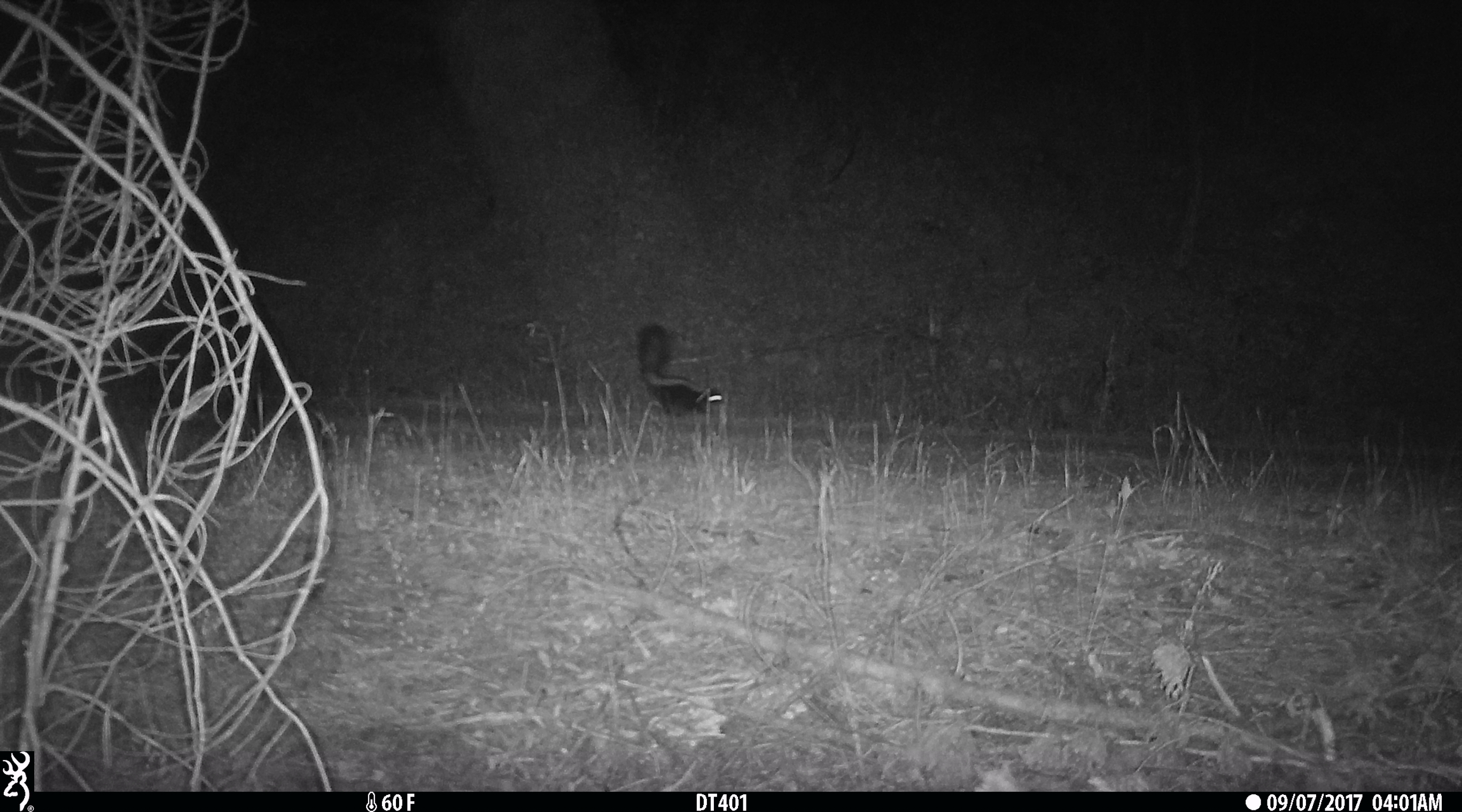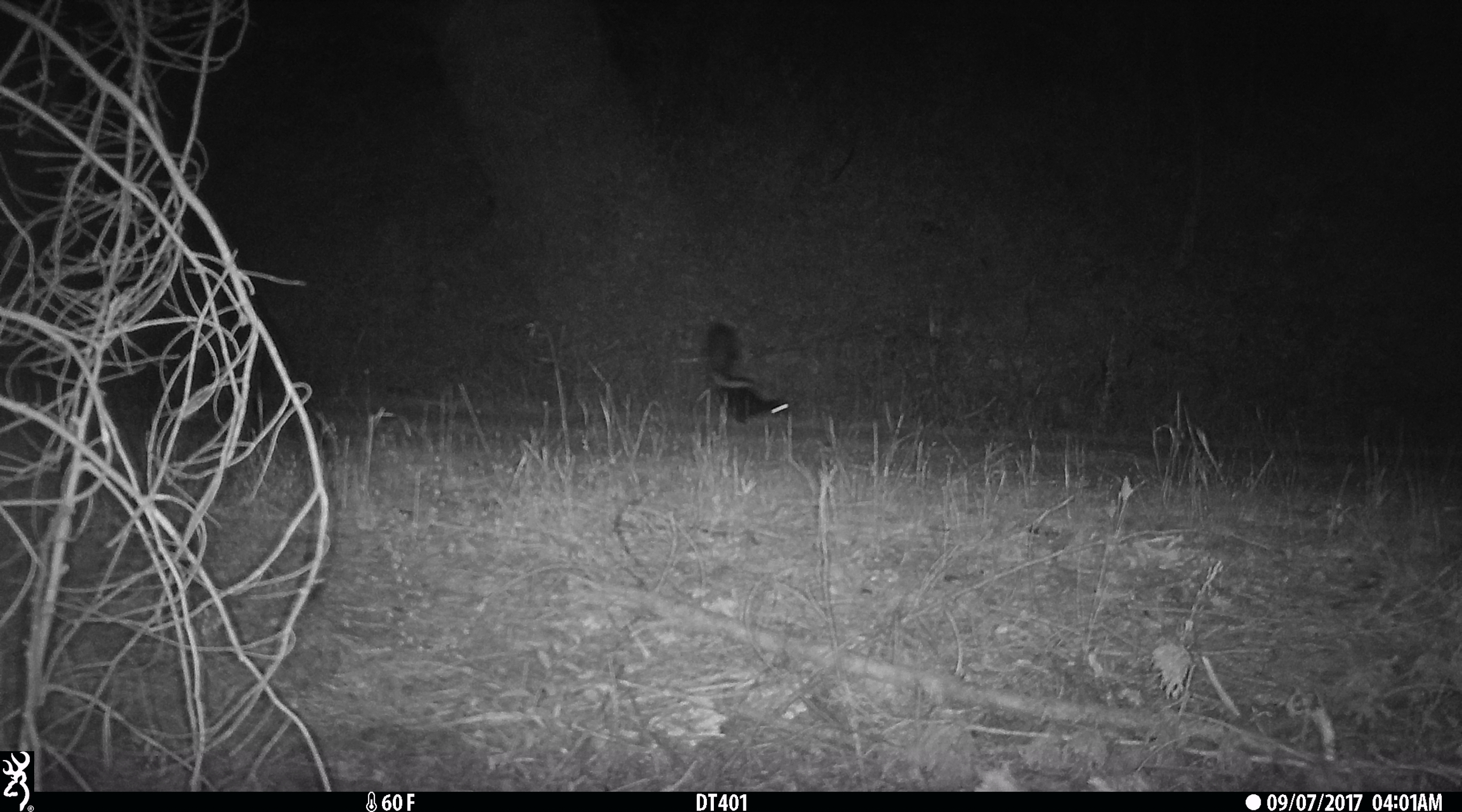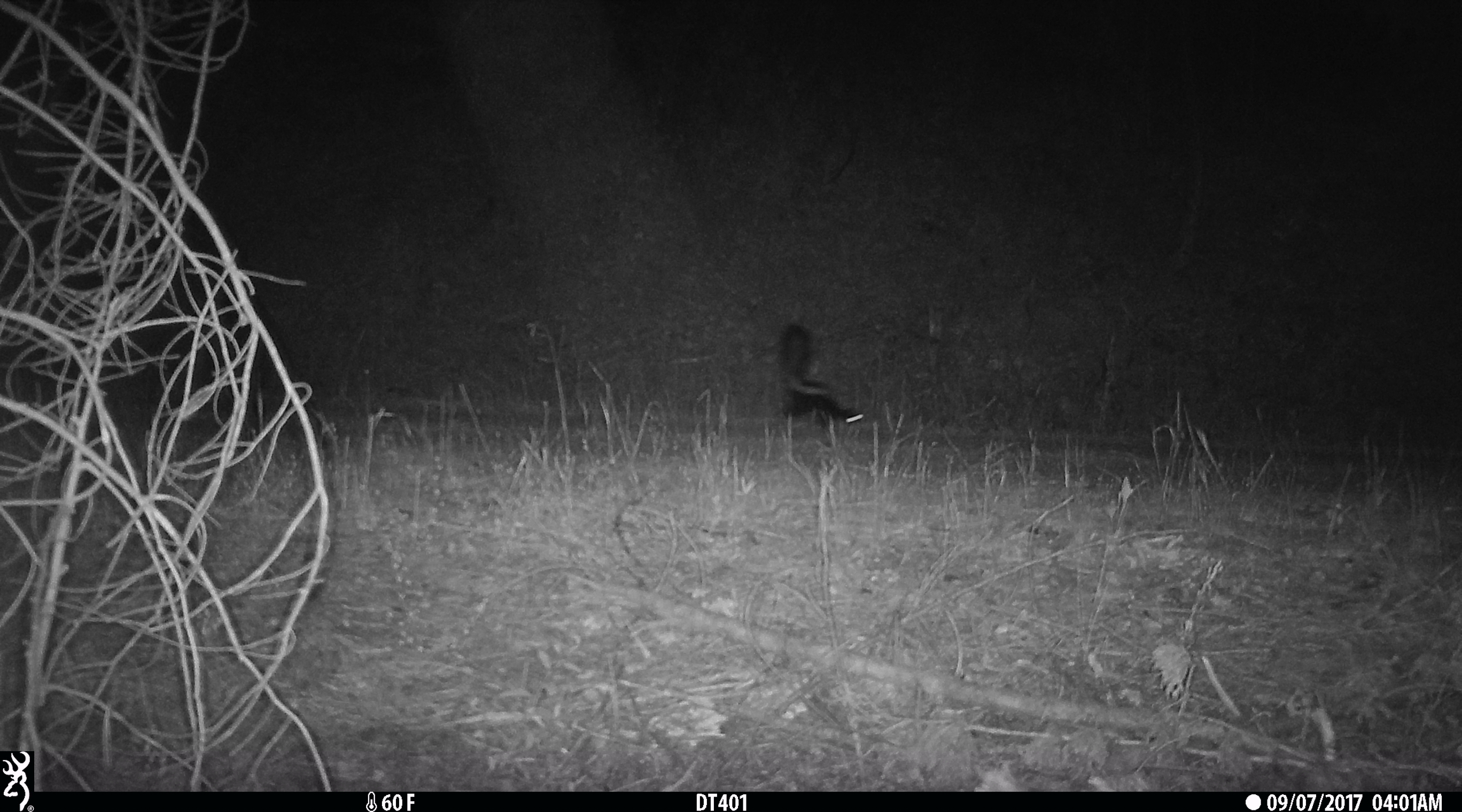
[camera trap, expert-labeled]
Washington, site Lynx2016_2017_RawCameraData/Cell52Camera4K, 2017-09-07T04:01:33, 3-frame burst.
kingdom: Animalia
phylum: Chordata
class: Mammalia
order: Carnivora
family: Mephitidae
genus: Mephitis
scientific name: Mephitis mephitis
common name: striped skunk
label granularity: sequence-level